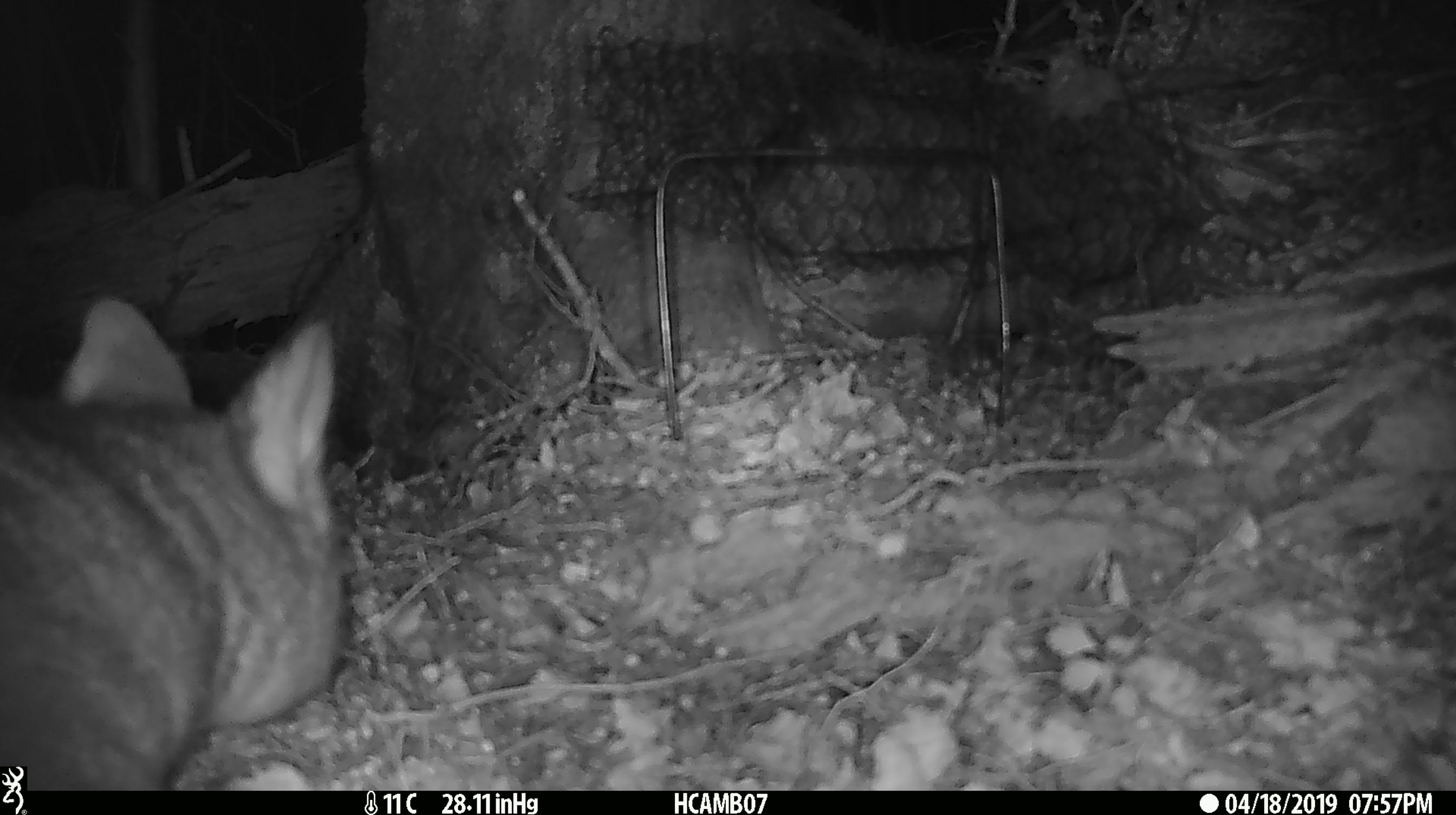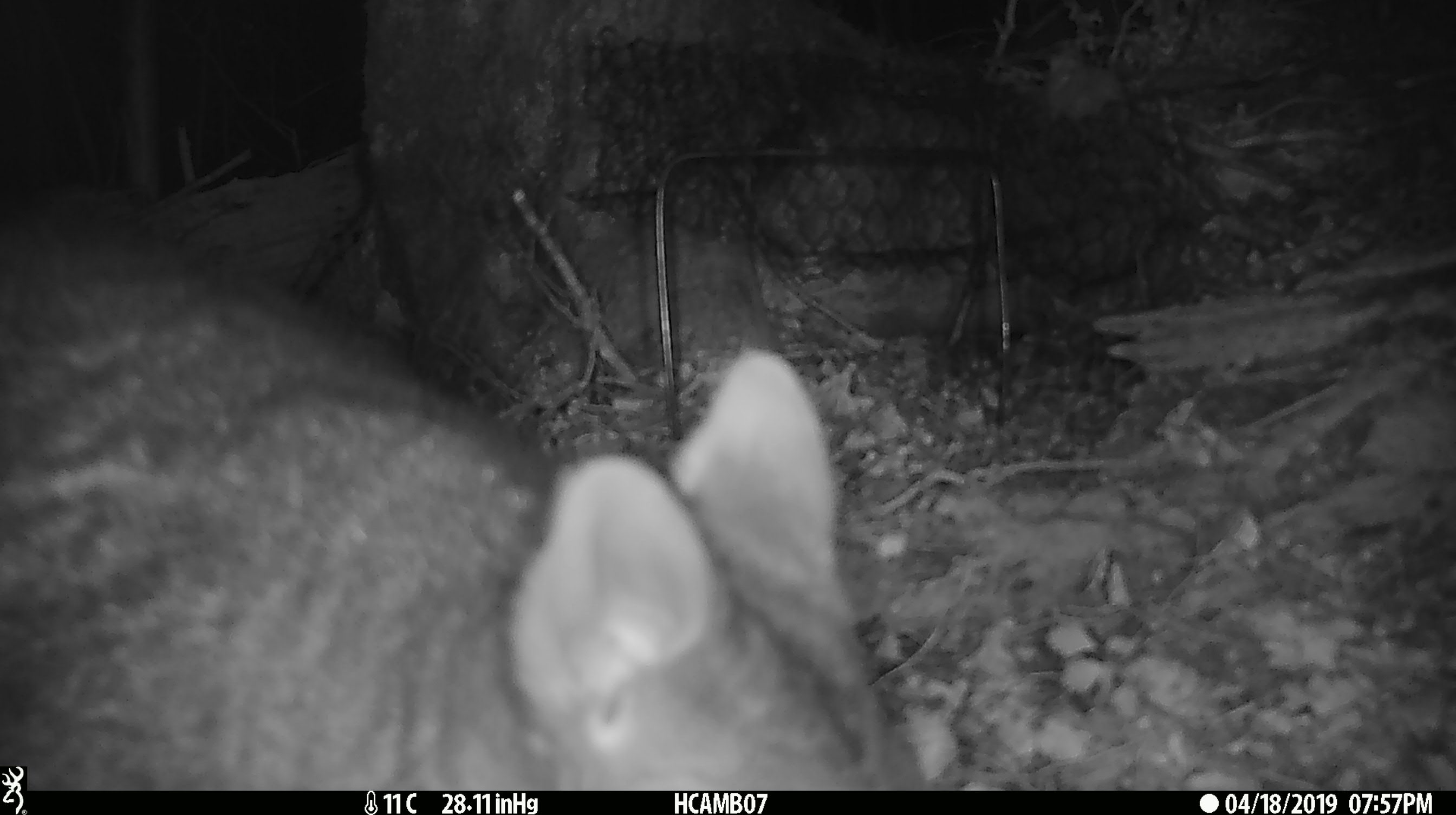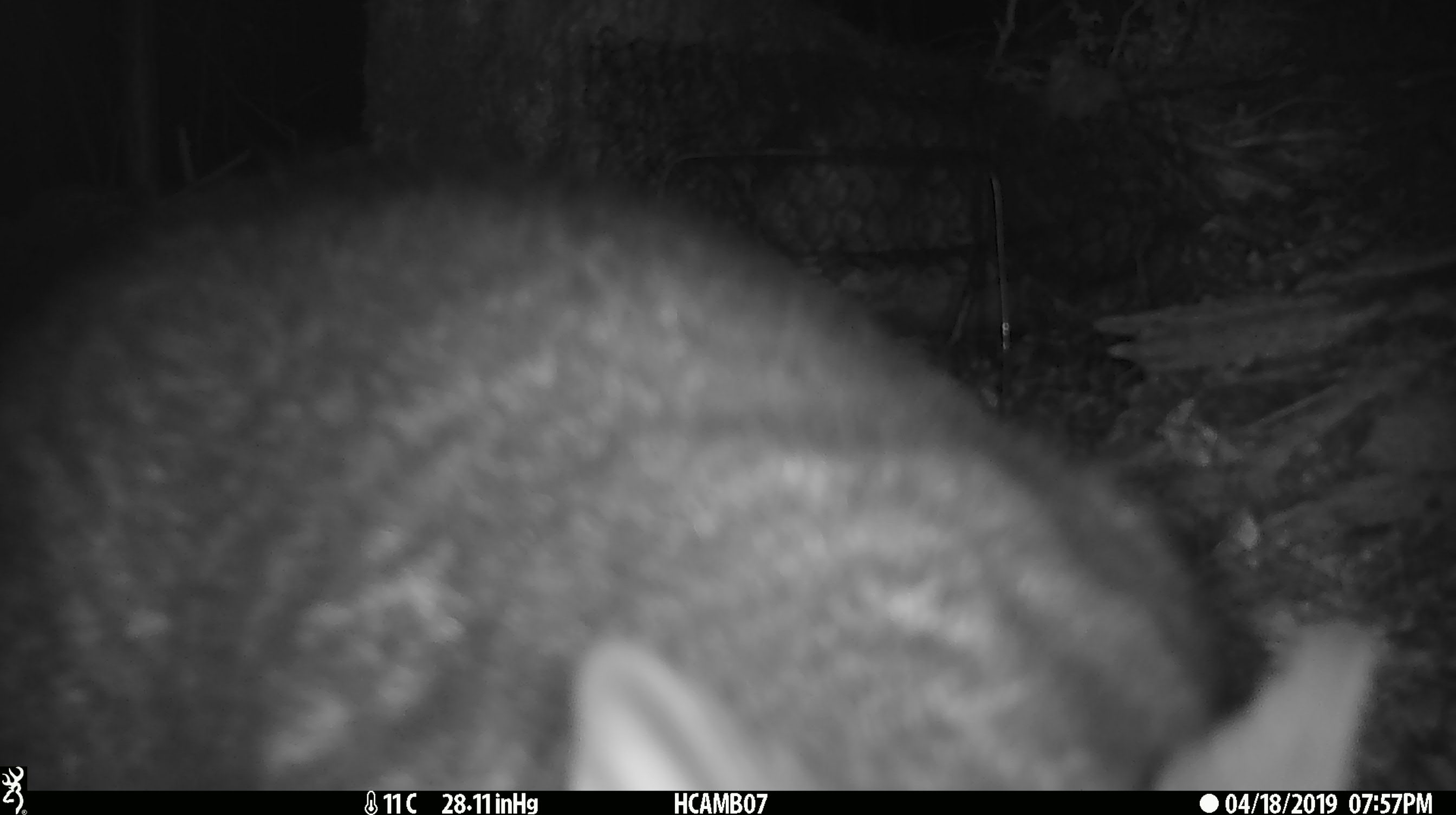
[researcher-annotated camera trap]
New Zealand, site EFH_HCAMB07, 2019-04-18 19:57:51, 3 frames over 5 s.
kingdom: Animalia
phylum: Chordata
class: Mammalia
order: Diprotodontia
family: Phalangeridae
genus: Trichosurus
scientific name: Trichosurus vulpecula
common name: common brushtail possum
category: possum